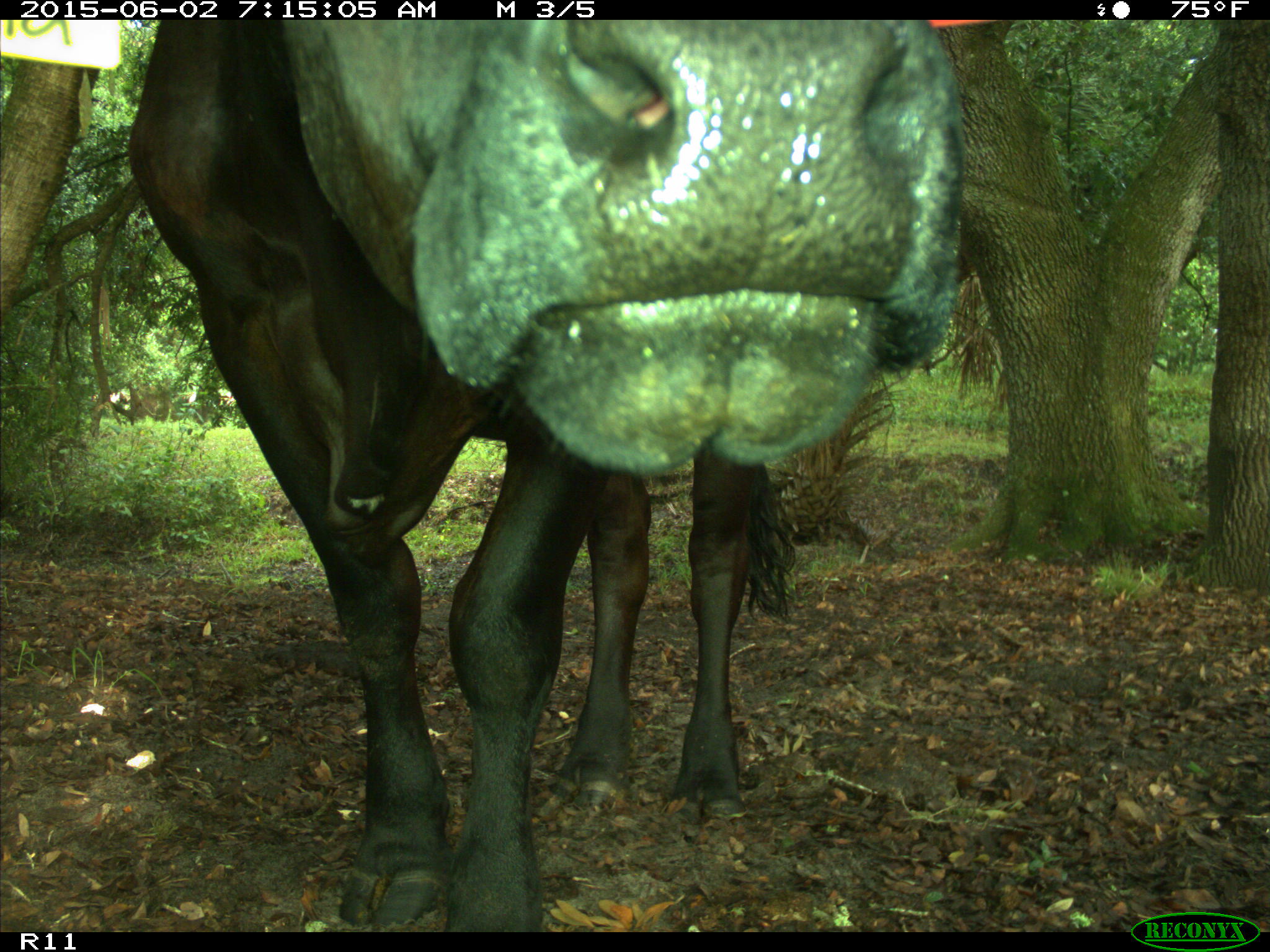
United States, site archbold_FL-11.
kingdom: Animalia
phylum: Chordata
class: Mammalia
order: Artiodactyla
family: Bovidae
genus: Bos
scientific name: Bos taurus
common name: domestic cow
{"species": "Bos taurus (domestic cow)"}